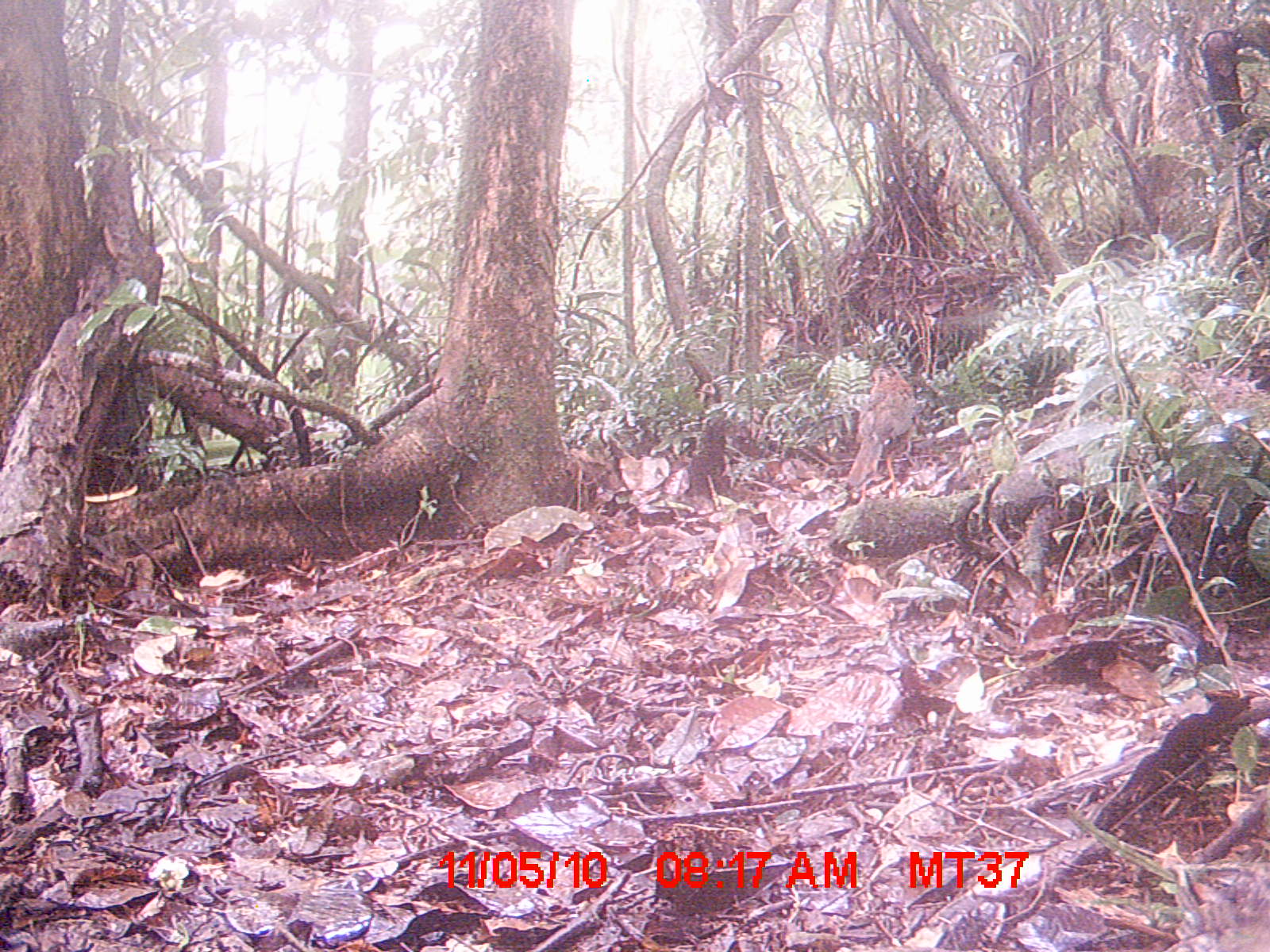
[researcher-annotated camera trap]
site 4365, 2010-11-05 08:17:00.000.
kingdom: Animalia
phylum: Chordata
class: Aves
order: Coraciiformes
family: Brachypteraciidae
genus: Brachypteracias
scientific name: Brachypteracias squamiger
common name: scaly ground-roller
Brachypteracias squamiger (scaly ground-roller), count 1.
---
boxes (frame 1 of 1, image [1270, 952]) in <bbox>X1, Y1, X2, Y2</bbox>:
brachypteracias squamiger: <bbox>846, 362, 916, 504</bbox>